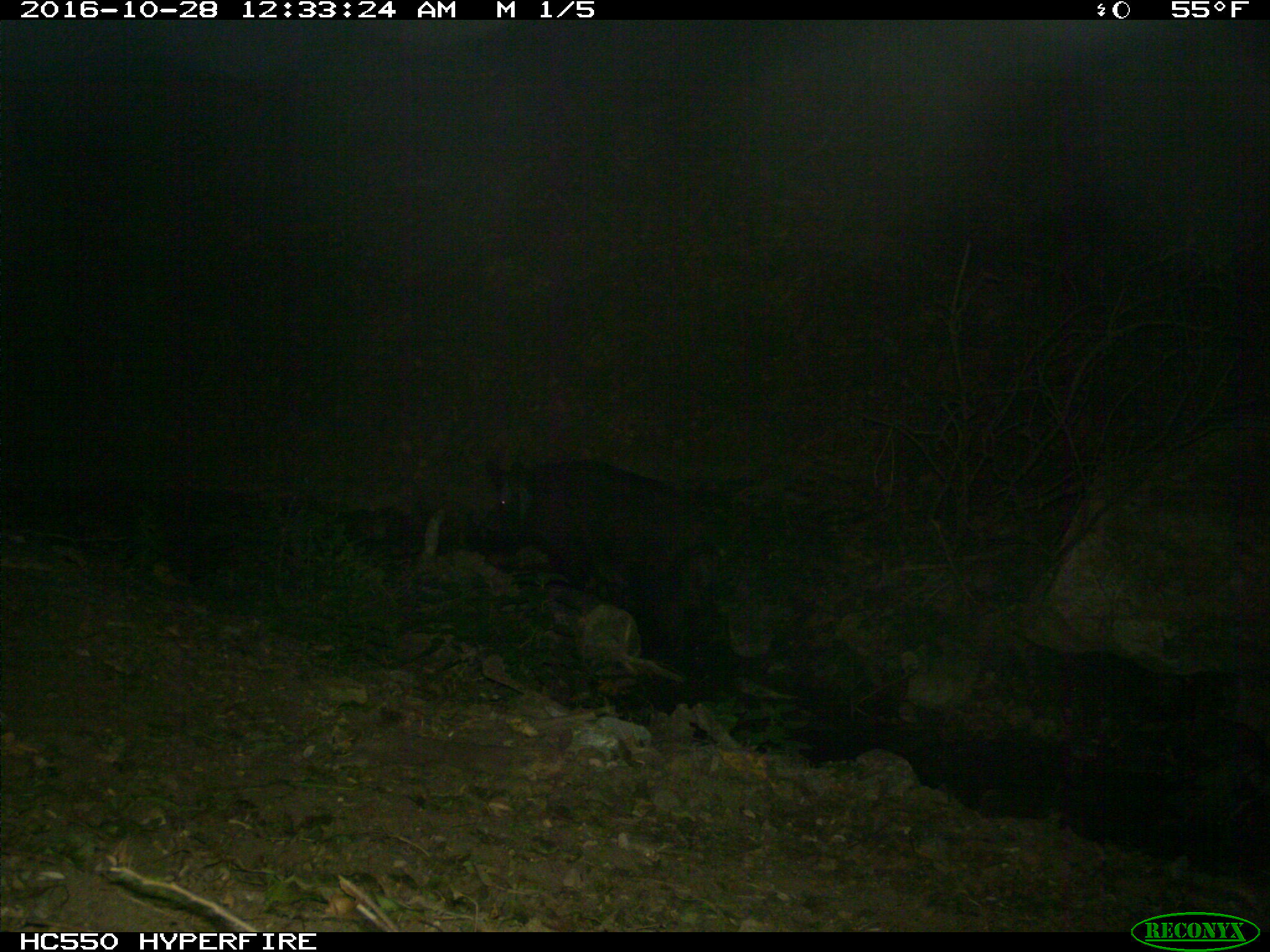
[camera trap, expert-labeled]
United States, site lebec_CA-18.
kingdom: Animalia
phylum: Chordata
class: Mammalia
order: Artiodactyla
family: Suidae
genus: Sus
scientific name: Sus scrofa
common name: wild boar